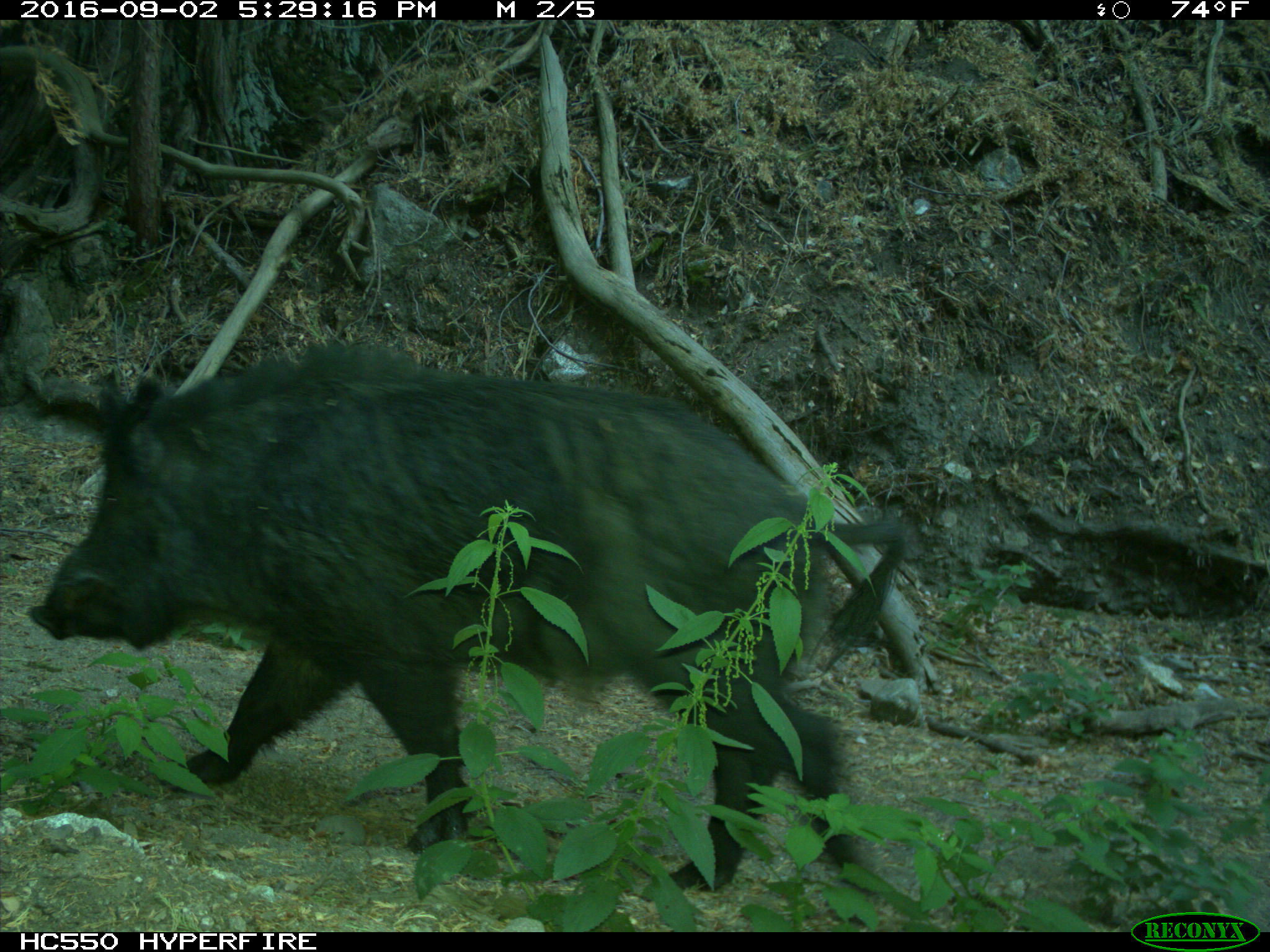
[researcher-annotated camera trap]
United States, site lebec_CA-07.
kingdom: Animalia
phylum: Chordata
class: Mammalia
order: Artiodactyla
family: Suidae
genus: Sus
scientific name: Sus scrofa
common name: wild boar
Sus scrofa (wild boar).